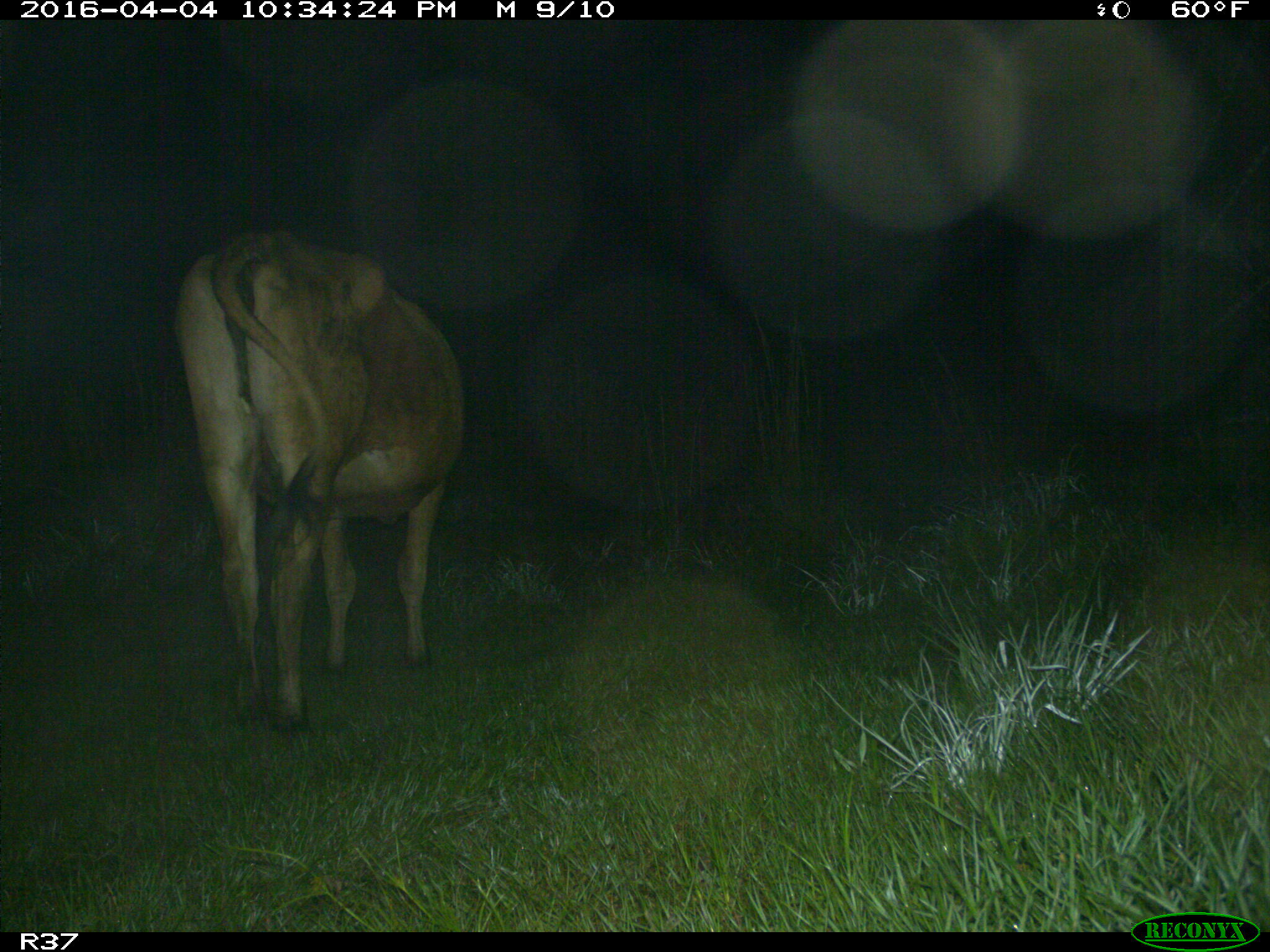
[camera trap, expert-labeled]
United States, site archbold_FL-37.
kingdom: Animalia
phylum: Chordata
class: Mammalia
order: Artiodactyla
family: Bovidae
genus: Bos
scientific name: Bos taurus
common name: domestic cow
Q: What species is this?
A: Bos taurus (domestic cow).